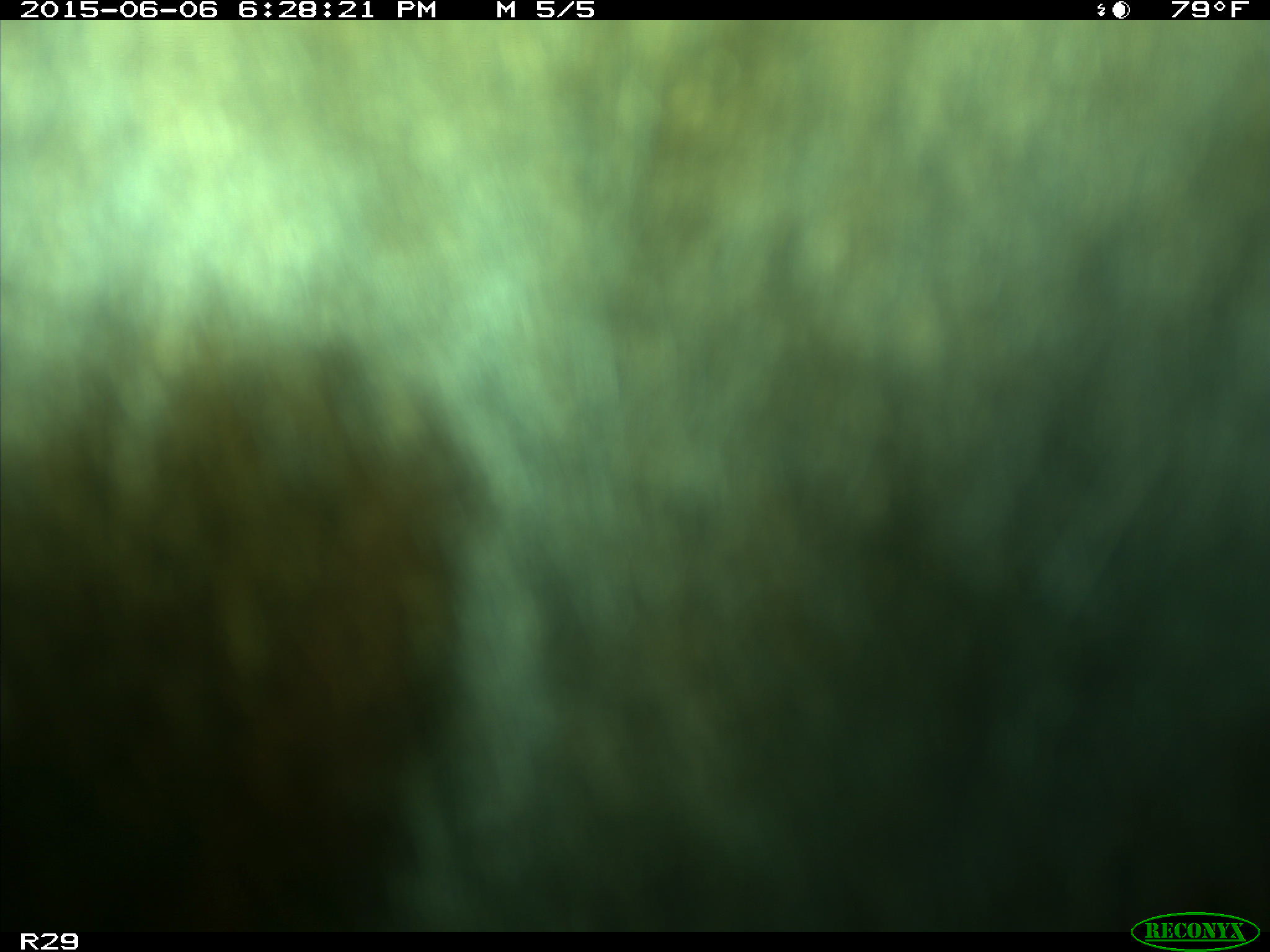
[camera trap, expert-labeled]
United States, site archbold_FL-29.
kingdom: Animalia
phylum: Chordata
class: Mammalia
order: Artiodactyla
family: Bovidae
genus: Bos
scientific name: Bos taurus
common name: domestic cow